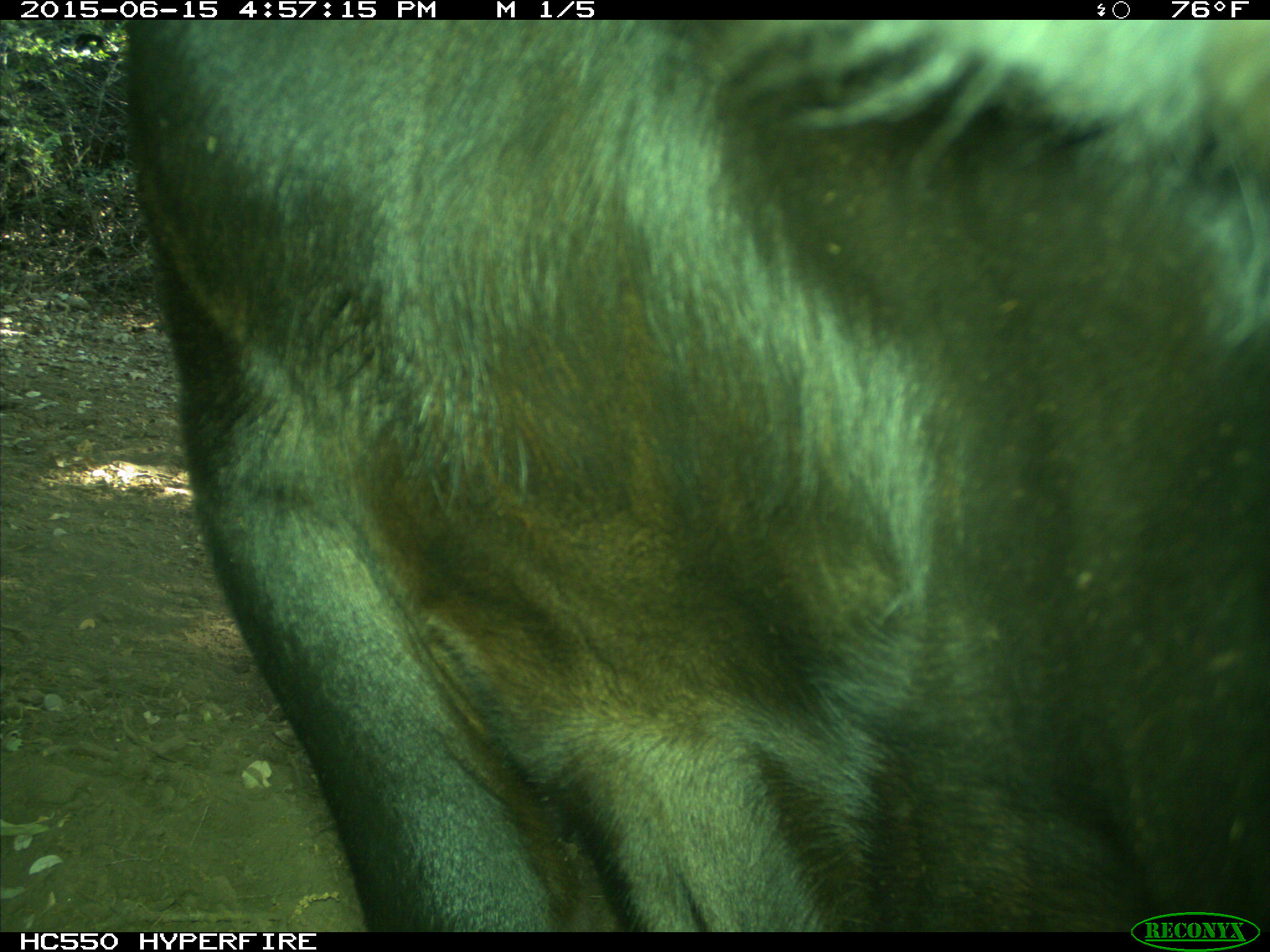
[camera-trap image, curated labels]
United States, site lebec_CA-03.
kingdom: Animalia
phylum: Chordata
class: Mammalia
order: Artiodactyla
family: Bovidae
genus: Bos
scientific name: Bos taurus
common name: domestic cow